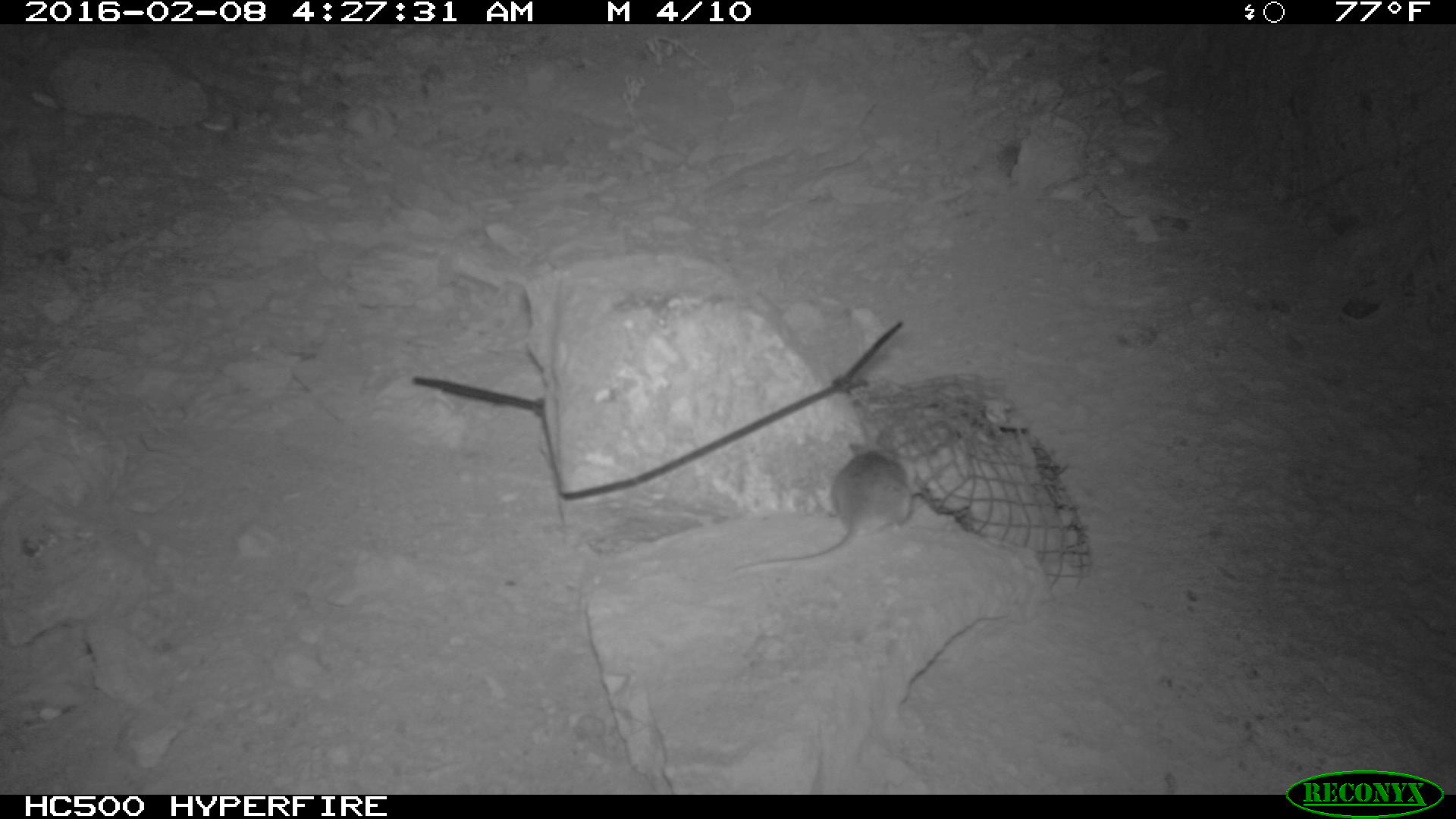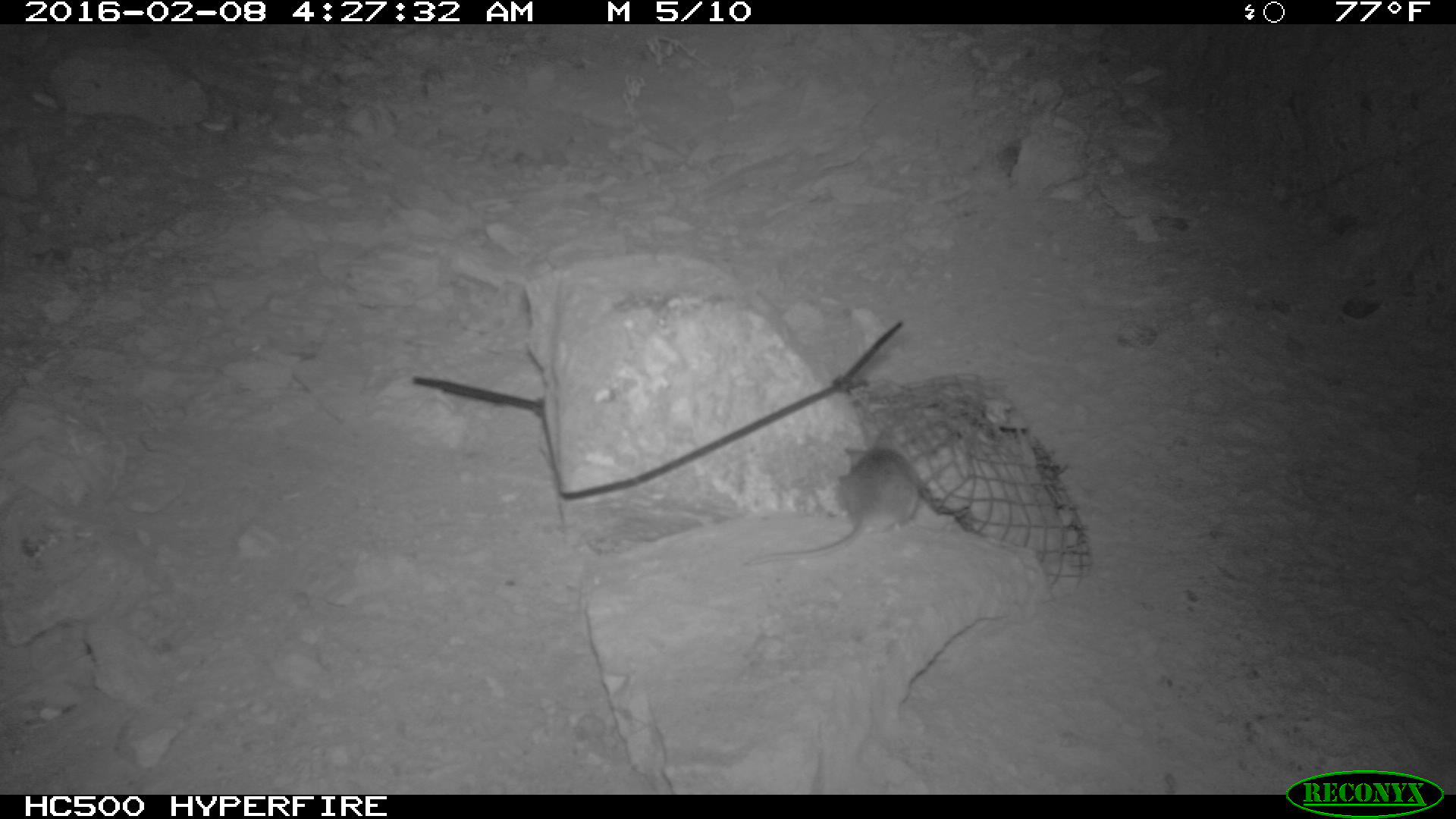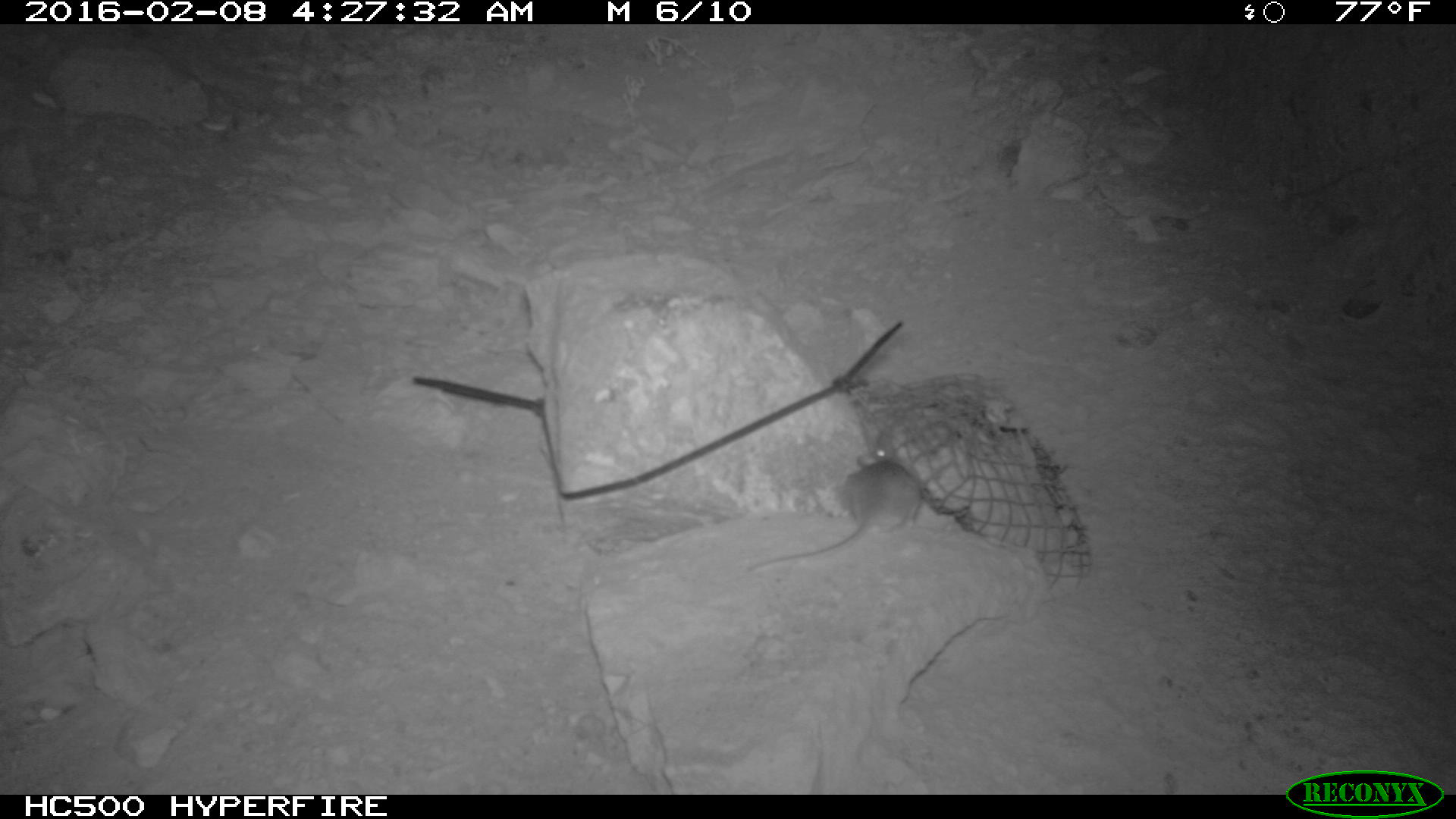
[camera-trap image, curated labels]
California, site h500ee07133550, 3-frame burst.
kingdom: Animalia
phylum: Chordata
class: Mammalia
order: Rodentia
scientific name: Rodentia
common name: rodent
Rodent (Rodentia).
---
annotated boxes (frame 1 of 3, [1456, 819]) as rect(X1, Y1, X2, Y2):
rodent: rect(736, 429, 918, 567)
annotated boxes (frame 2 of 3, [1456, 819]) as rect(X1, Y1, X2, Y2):
rodent: rect(743, 428, 918, 566)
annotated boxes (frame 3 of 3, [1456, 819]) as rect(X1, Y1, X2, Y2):
rodent: rect(737, 441, 926, 569)